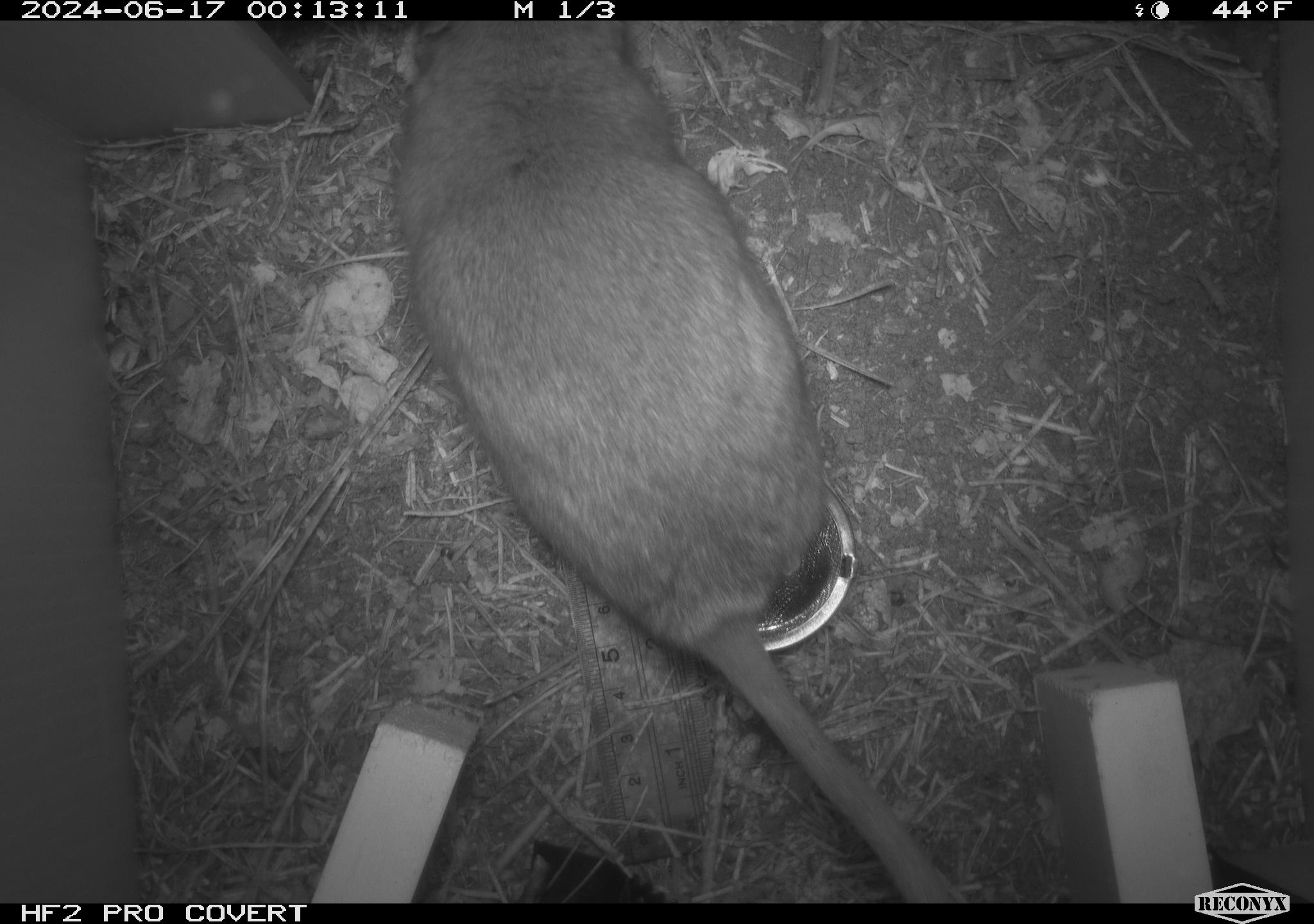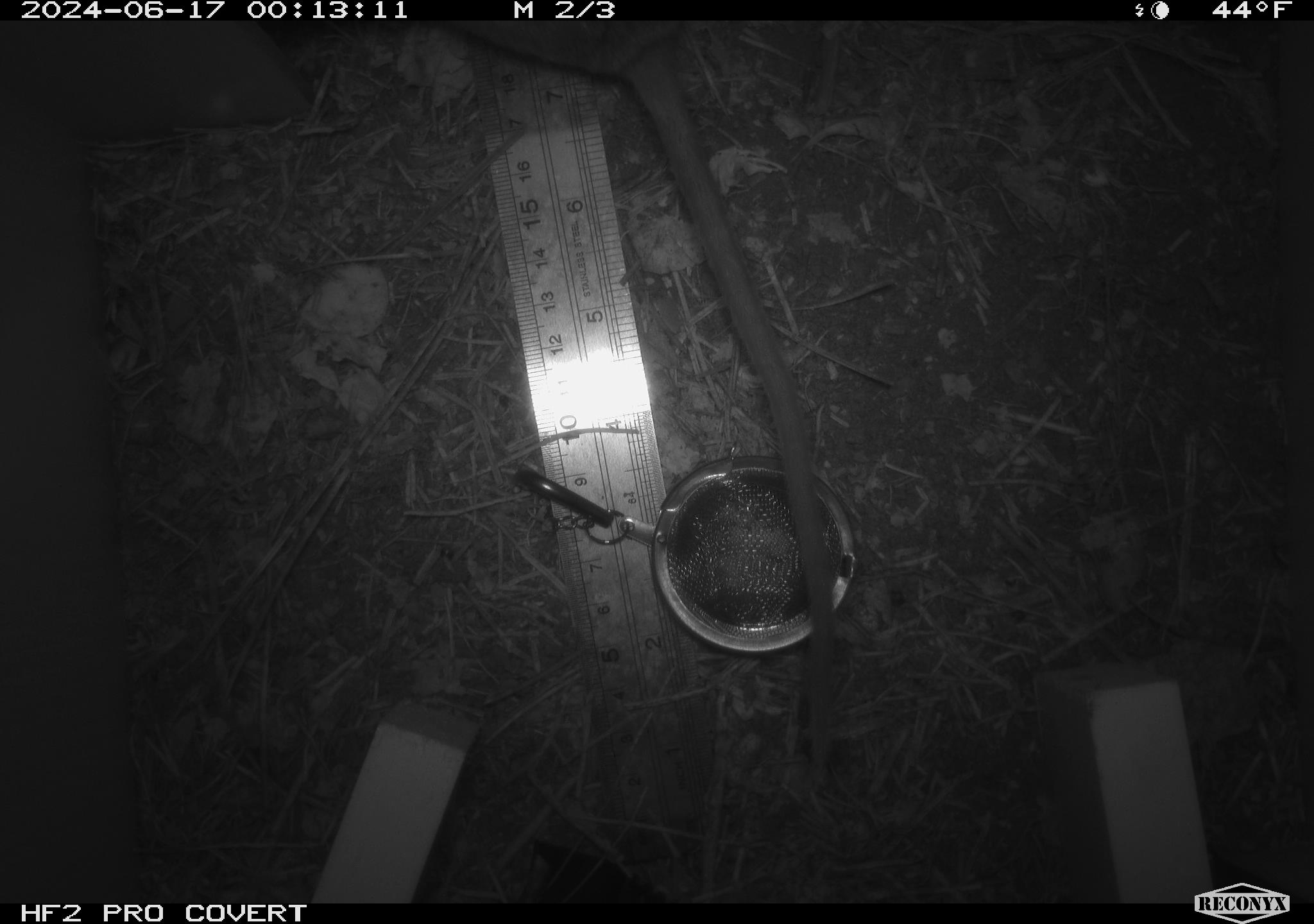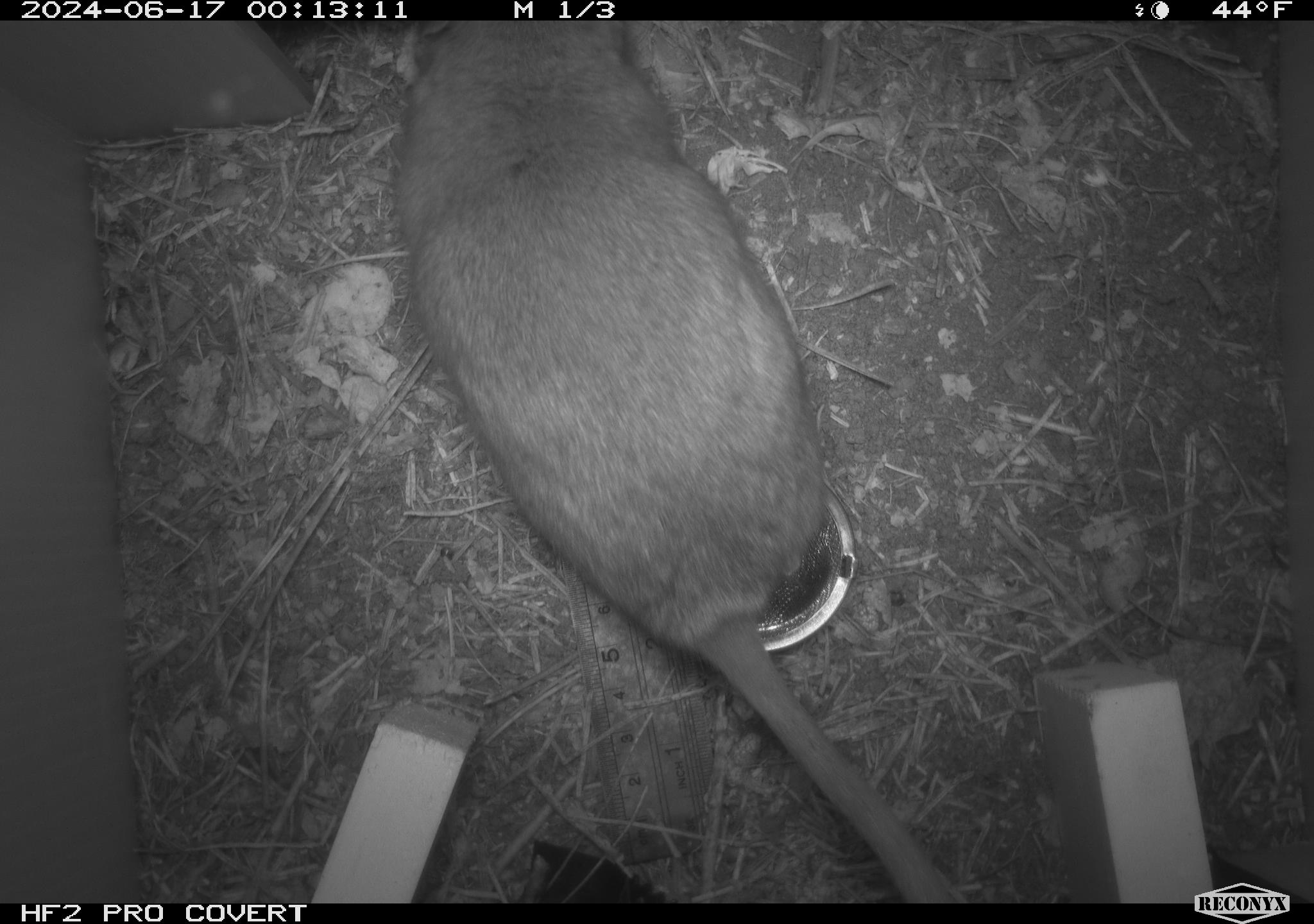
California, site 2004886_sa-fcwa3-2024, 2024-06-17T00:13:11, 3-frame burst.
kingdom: Animalia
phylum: Chordata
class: Mammalia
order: Rodentia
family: Cricetidae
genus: Neotoma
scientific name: Neotoma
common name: pack rat or woodrat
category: neotoma species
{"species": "neotoma species (pack rat or woodrat) (Neotoma)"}